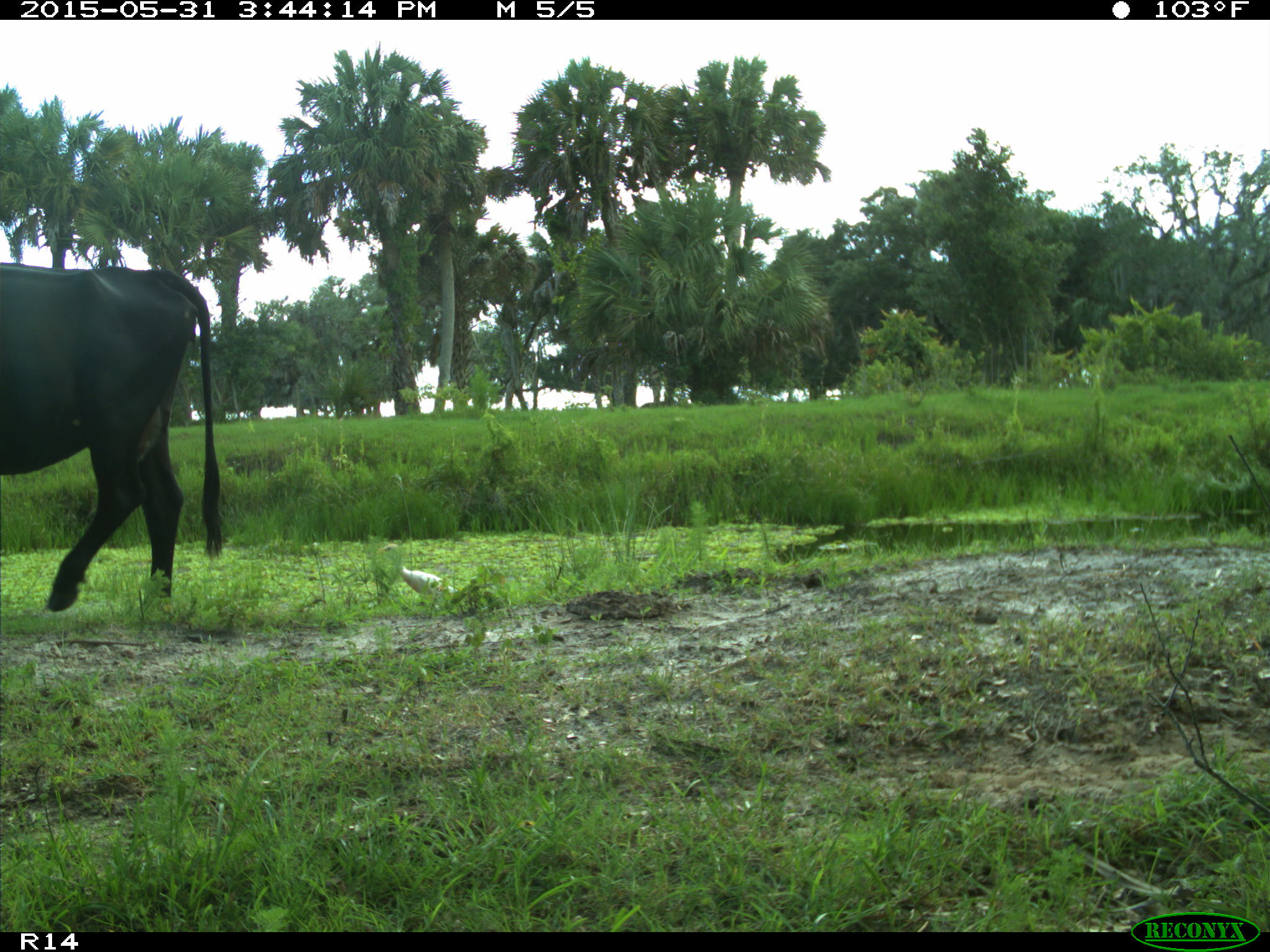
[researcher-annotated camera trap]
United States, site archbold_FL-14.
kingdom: Animalia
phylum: Chordata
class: Mammalia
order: Artiodactyla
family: Bovidae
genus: Bos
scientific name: Bos taurus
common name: domestic cow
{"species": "Bos taurus (domestic cow)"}